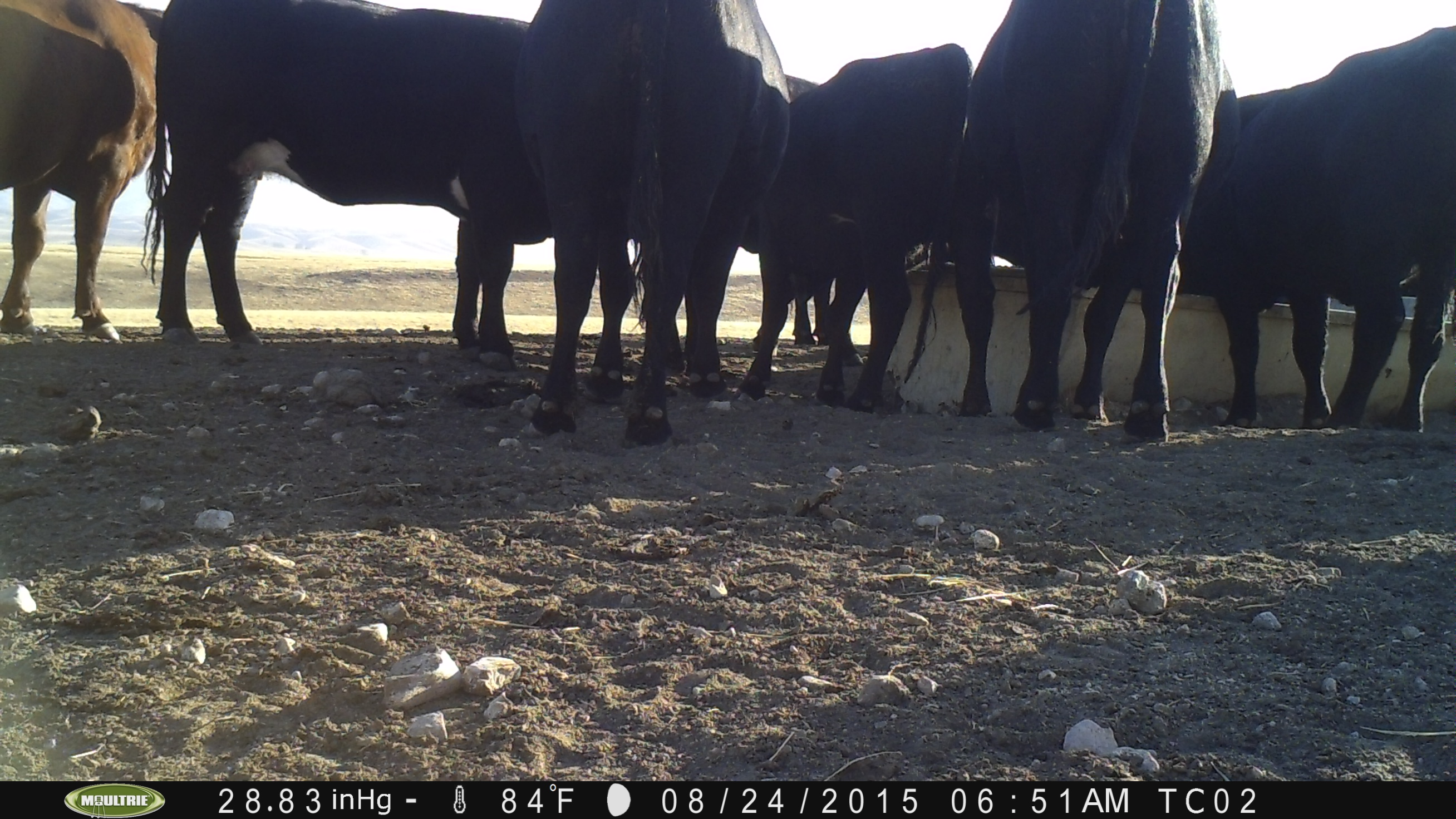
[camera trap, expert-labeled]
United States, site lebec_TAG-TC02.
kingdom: Animalia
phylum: Chordata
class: Mammalia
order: Artiodactyla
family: Bovidae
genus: Bos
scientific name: Bos taurus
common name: domestic cow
Bos taurus (domestic cow).